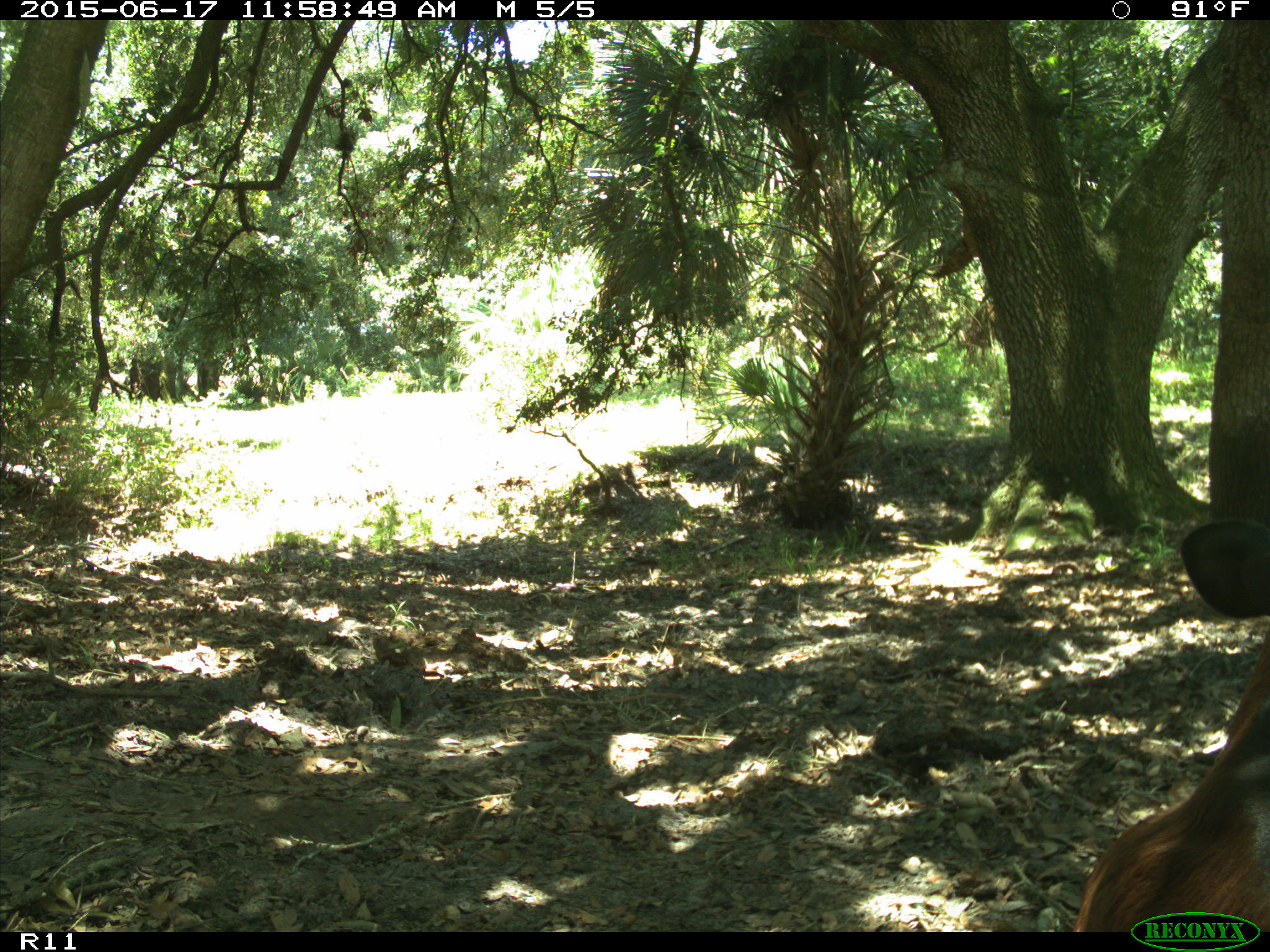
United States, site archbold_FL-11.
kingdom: Animalia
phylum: Chordata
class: Mammalia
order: Artiodactyla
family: Bovidae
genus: Bos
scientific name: Bos taurus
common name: domestic cow